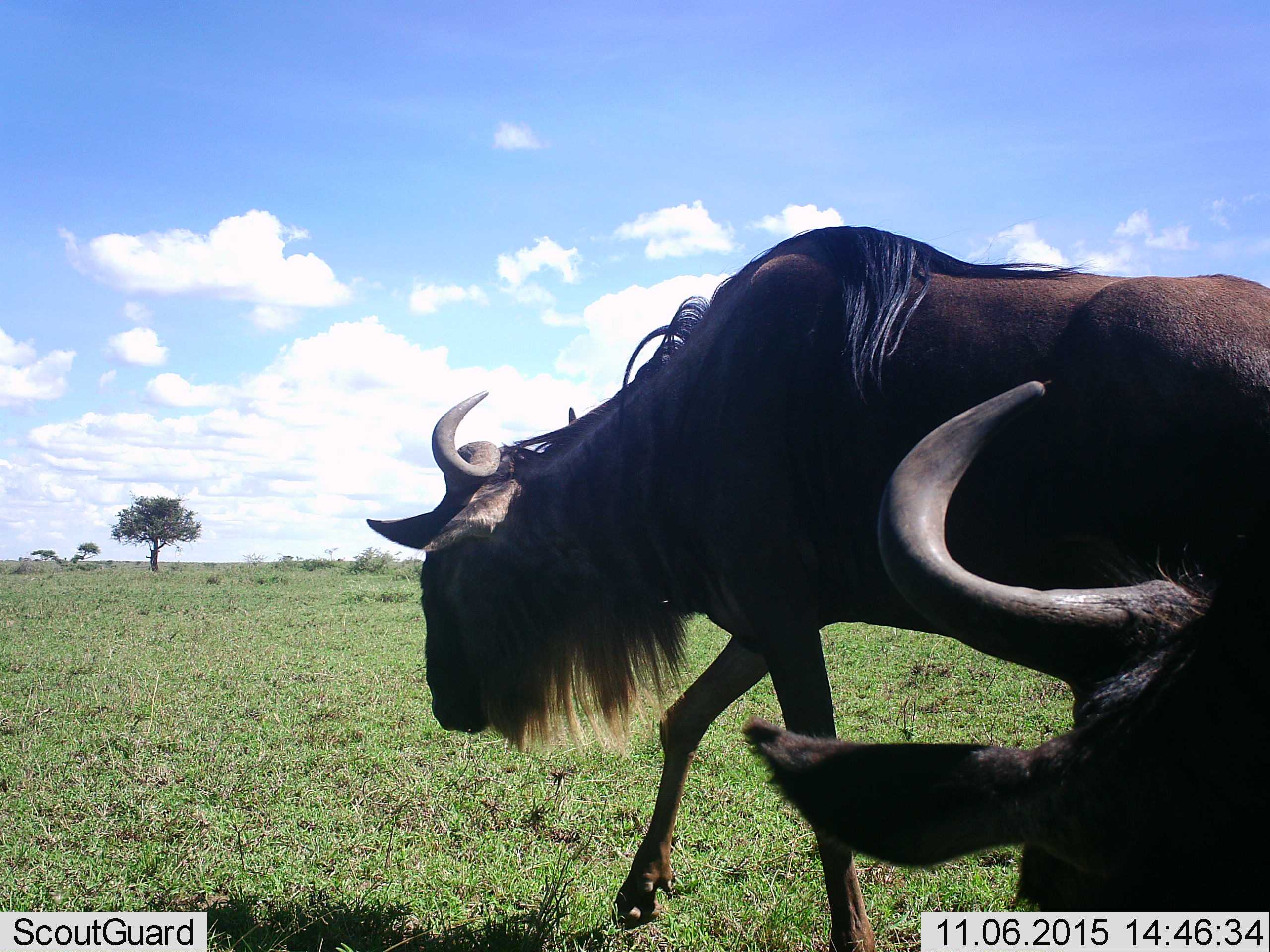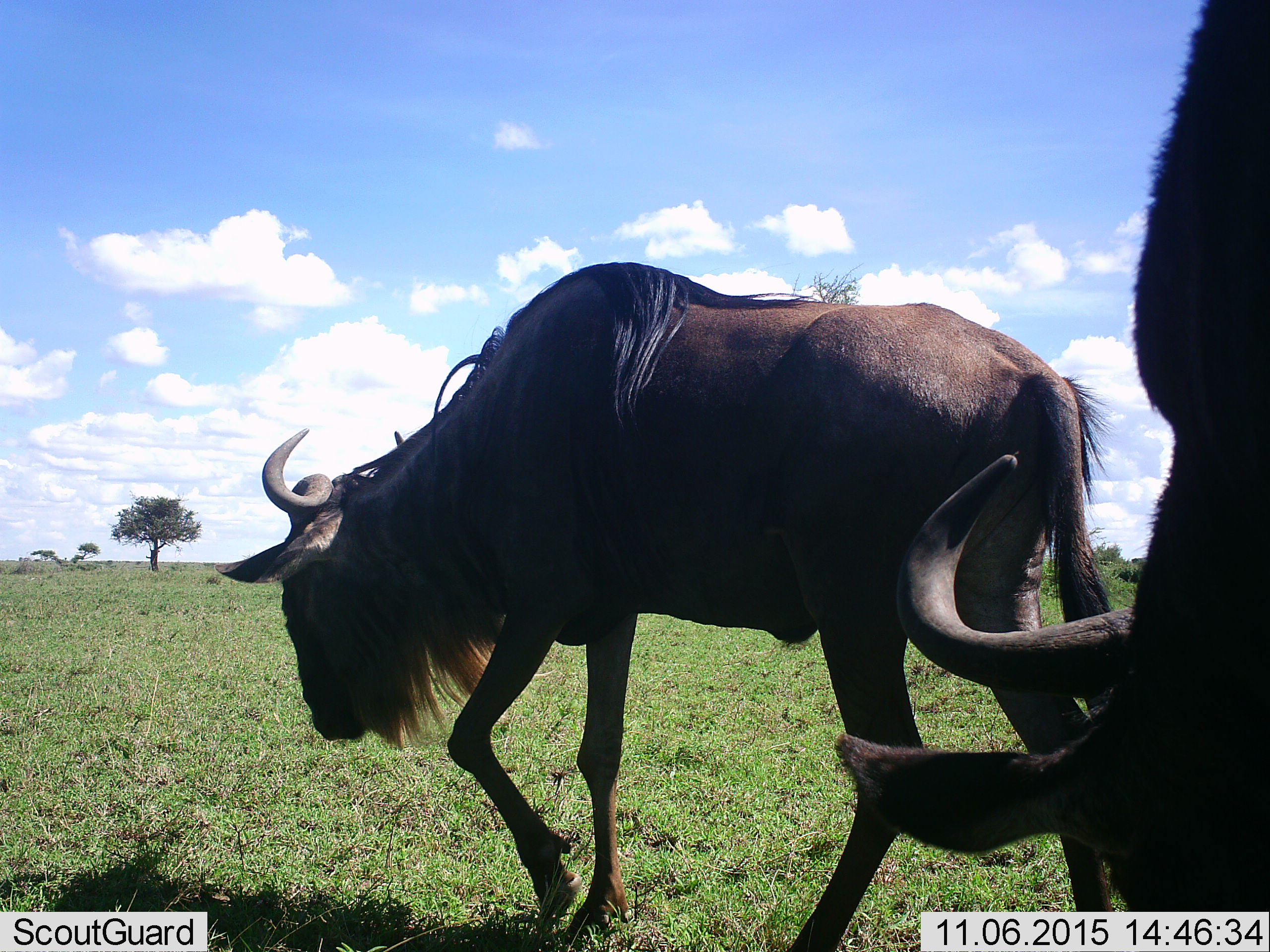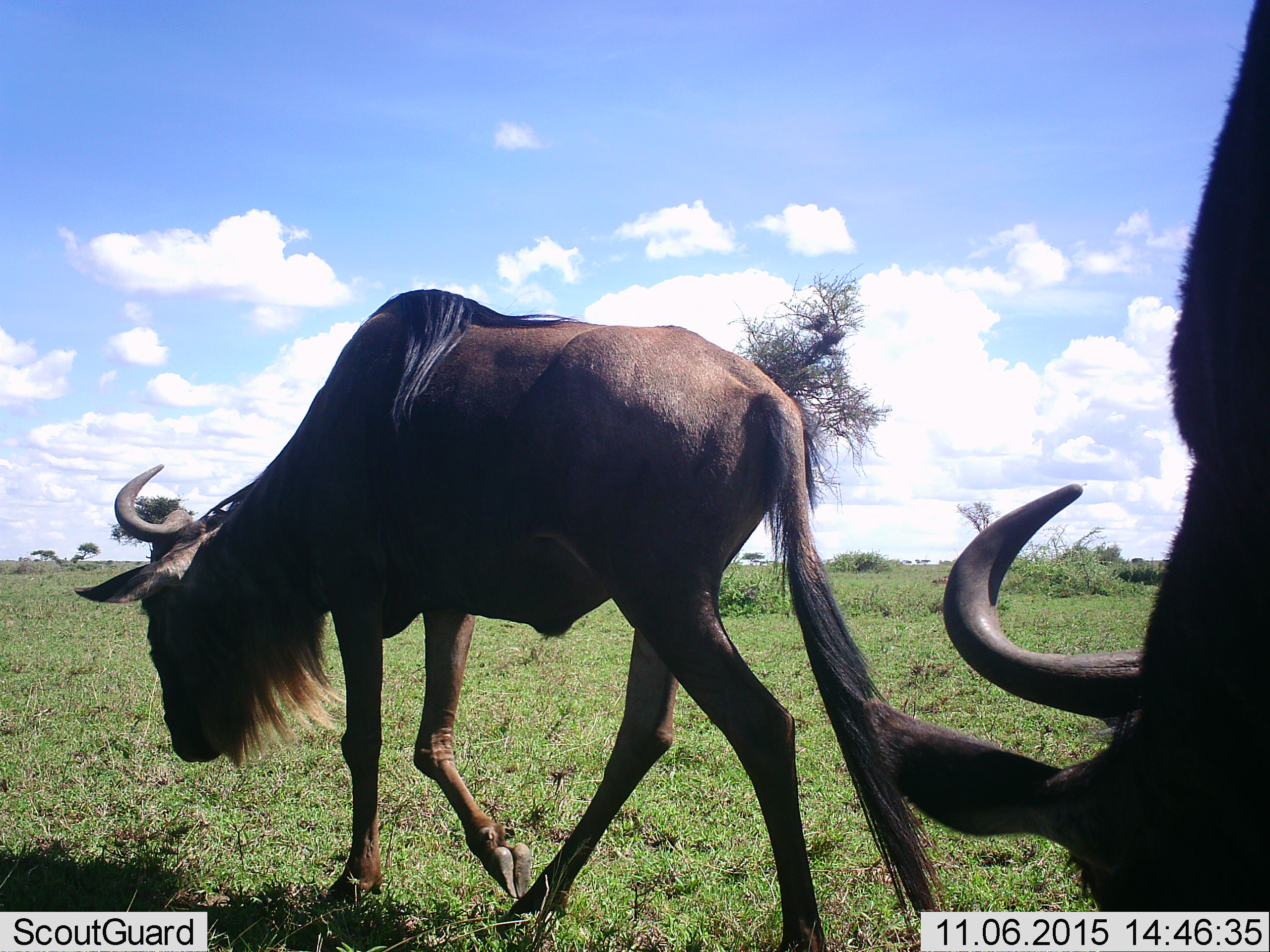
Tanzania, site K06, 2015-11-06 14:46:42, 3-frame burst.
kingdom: Animalia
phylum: Chordata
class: Mammalia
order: Artiodactyla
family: Bovidae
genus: Connochaetes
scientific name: Connochaetes taurinus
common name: blue wildebeest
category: wildebeest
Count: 2.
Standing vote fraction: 25%.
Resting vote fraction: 0%.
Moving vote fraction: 88%.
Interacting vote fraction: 0%.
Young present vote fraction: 0%.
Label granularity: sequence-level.